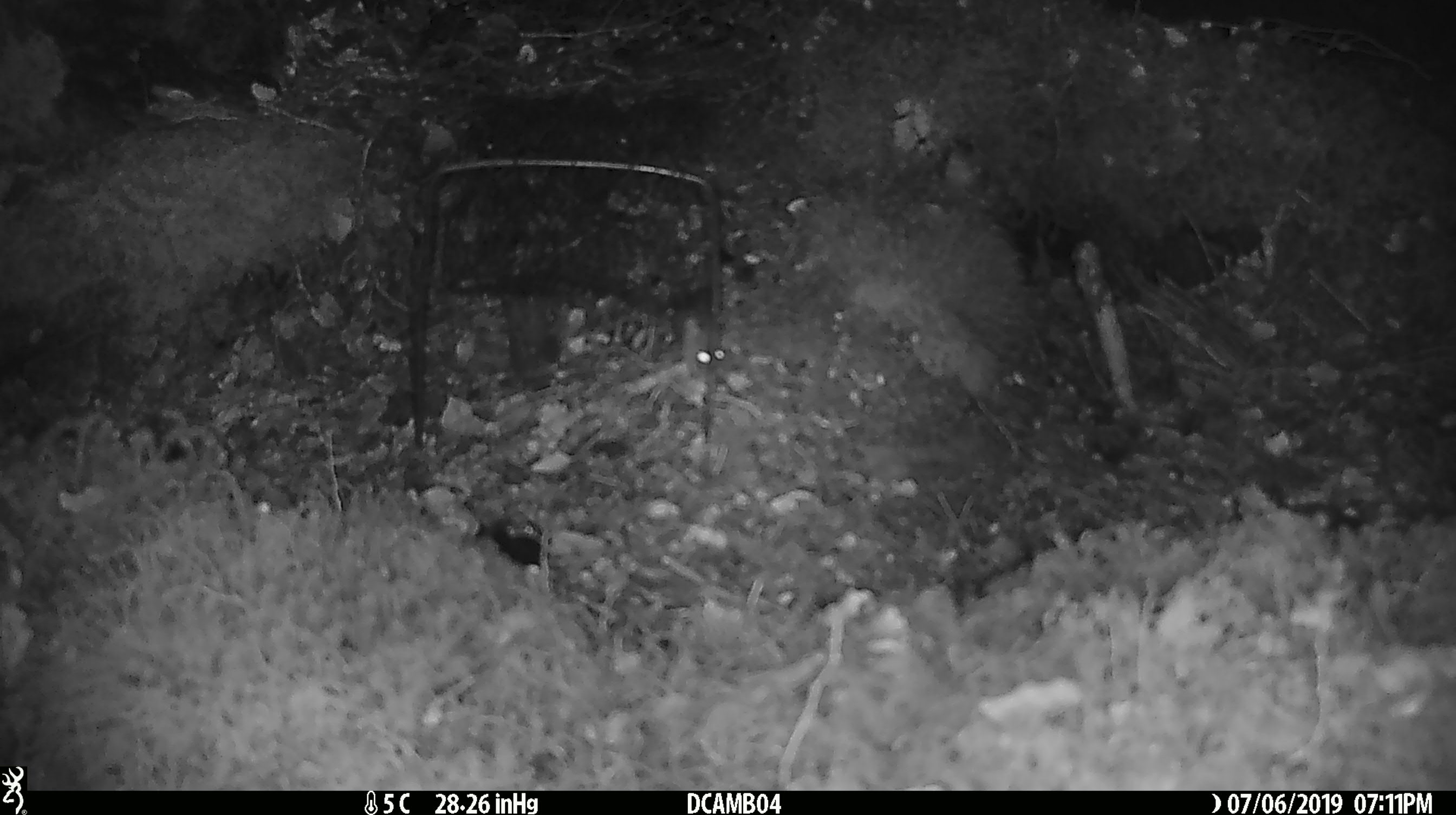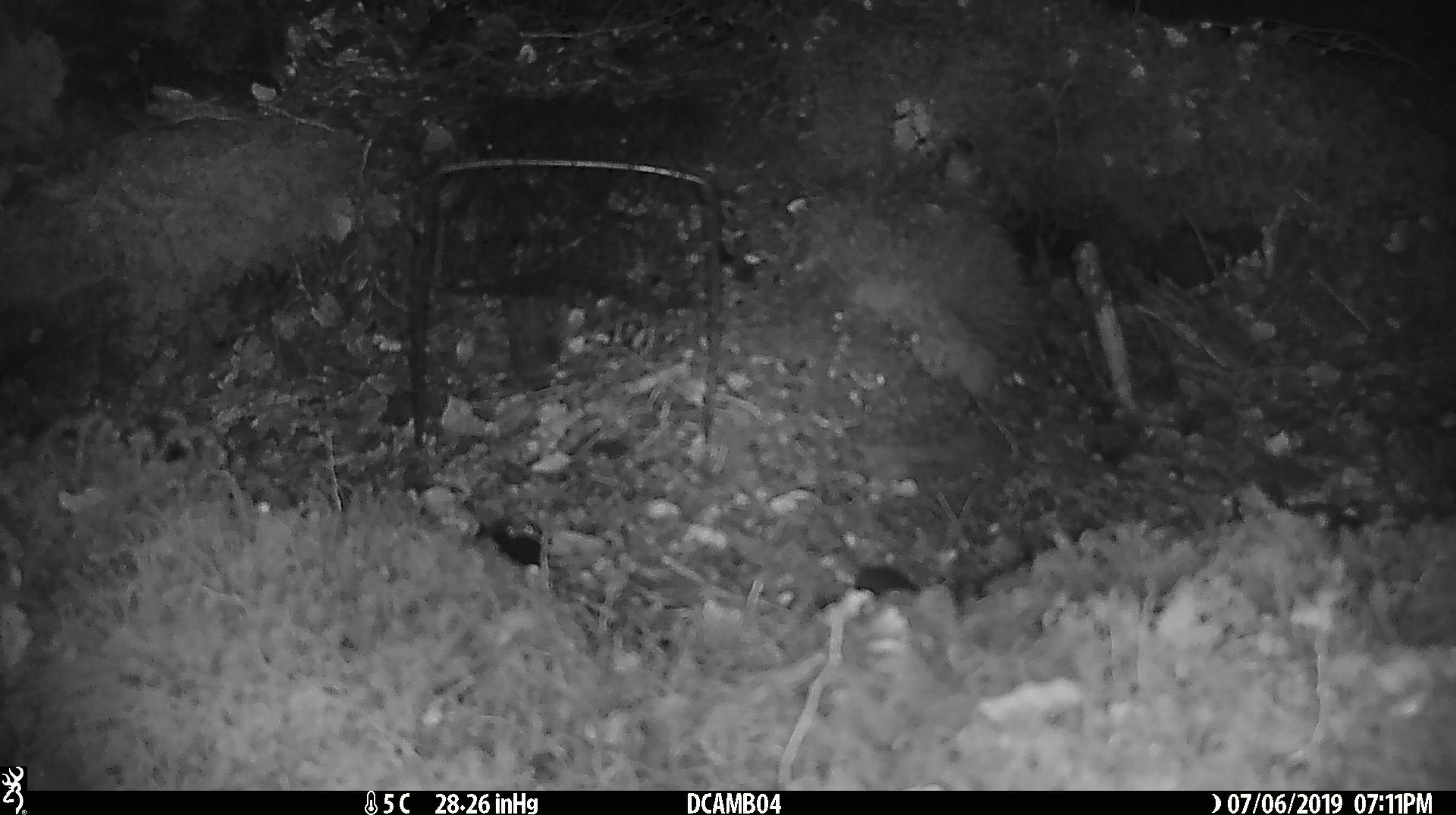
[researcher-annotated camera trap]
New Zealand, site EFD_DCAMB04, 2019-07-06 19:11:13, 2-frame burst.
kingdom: Animalia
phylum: Chordata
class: Mammalia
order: Rodentia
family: Muridae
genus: Mus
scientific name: Mus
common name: mouse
Mouse (Mus).